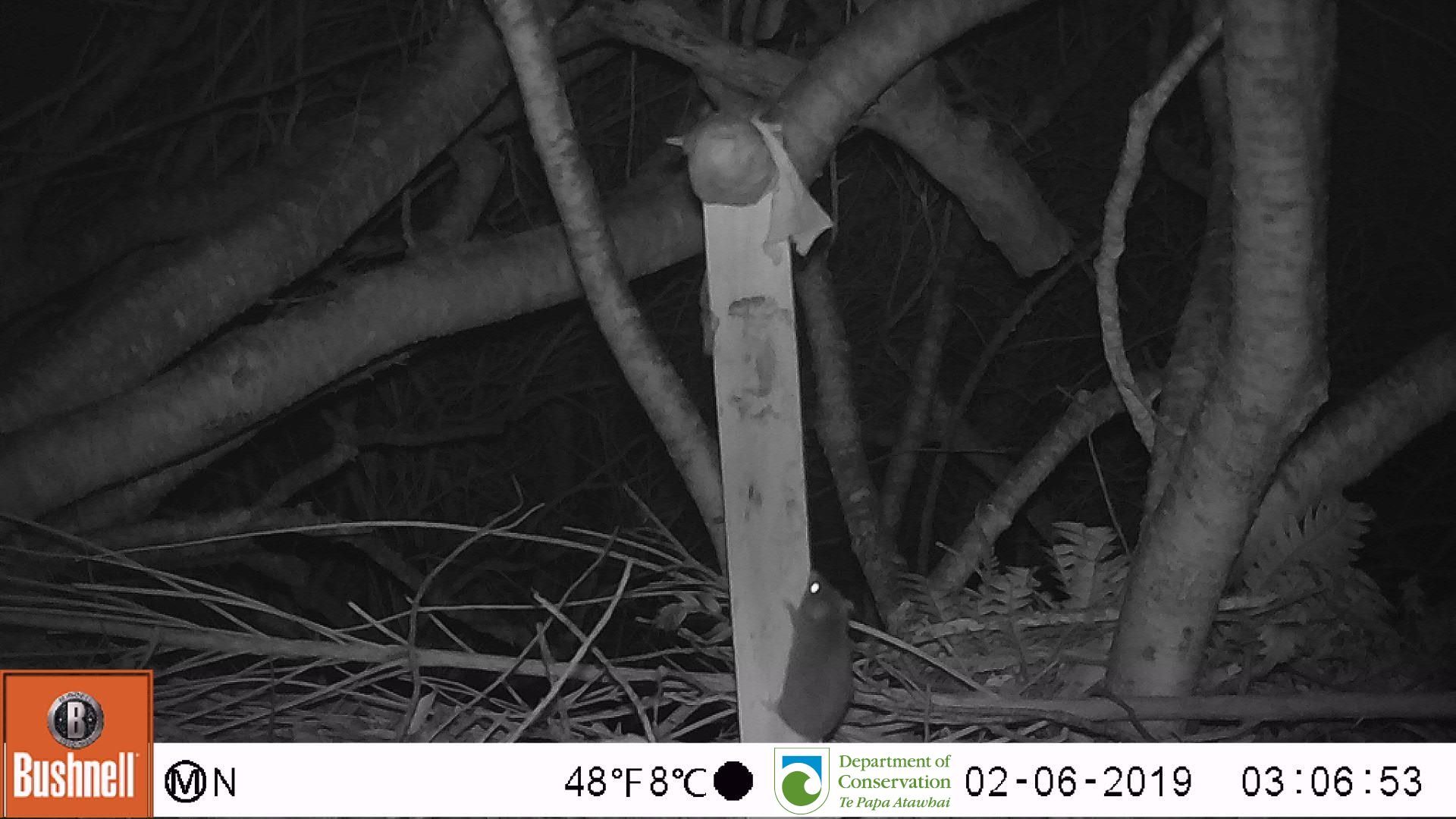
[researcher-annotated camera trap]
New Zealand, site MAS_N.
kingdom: Animalia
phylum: Chordata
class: Mammalia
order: Rodentia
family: Muridae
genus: Mus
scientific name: Mus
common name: mouse